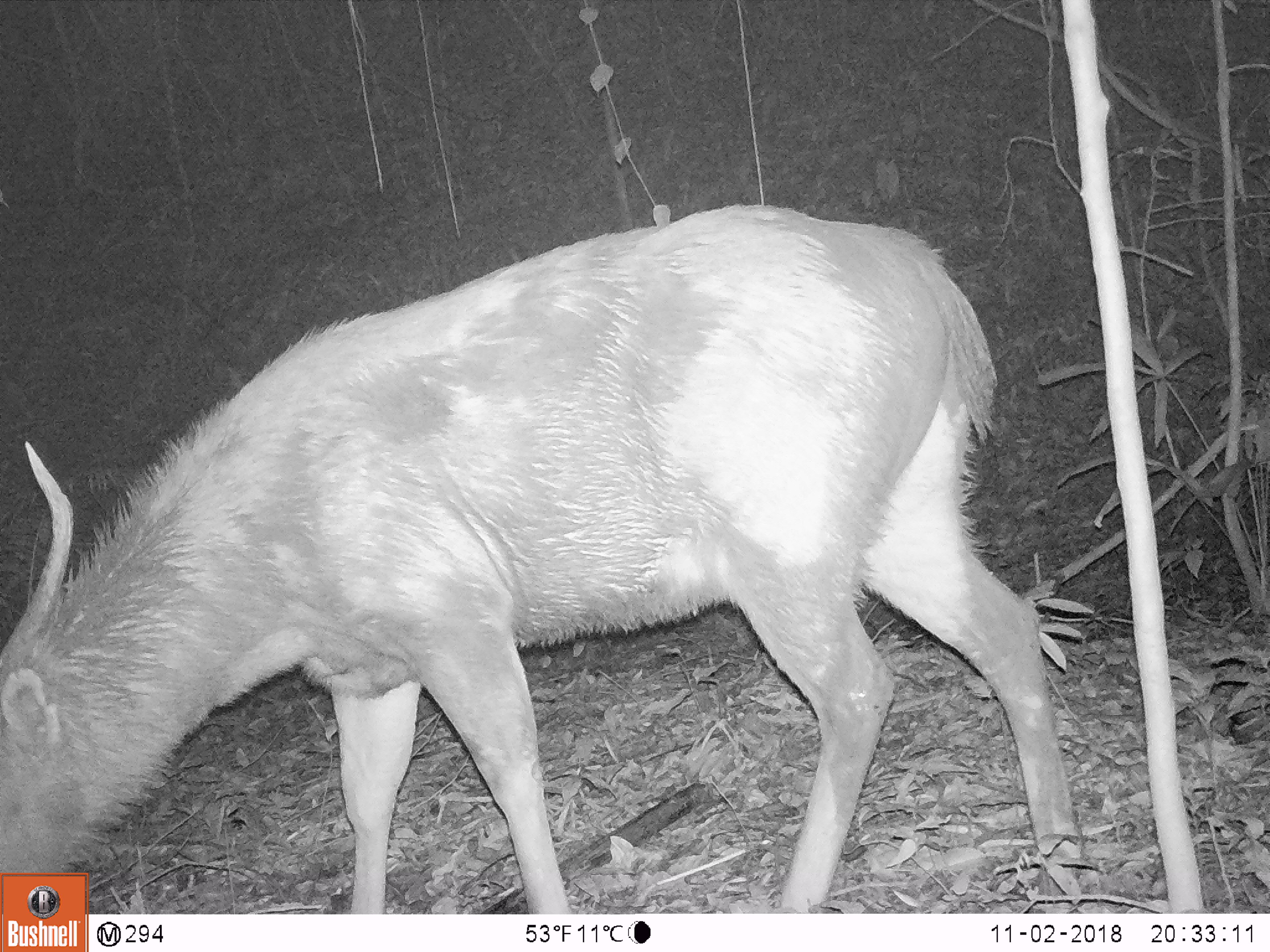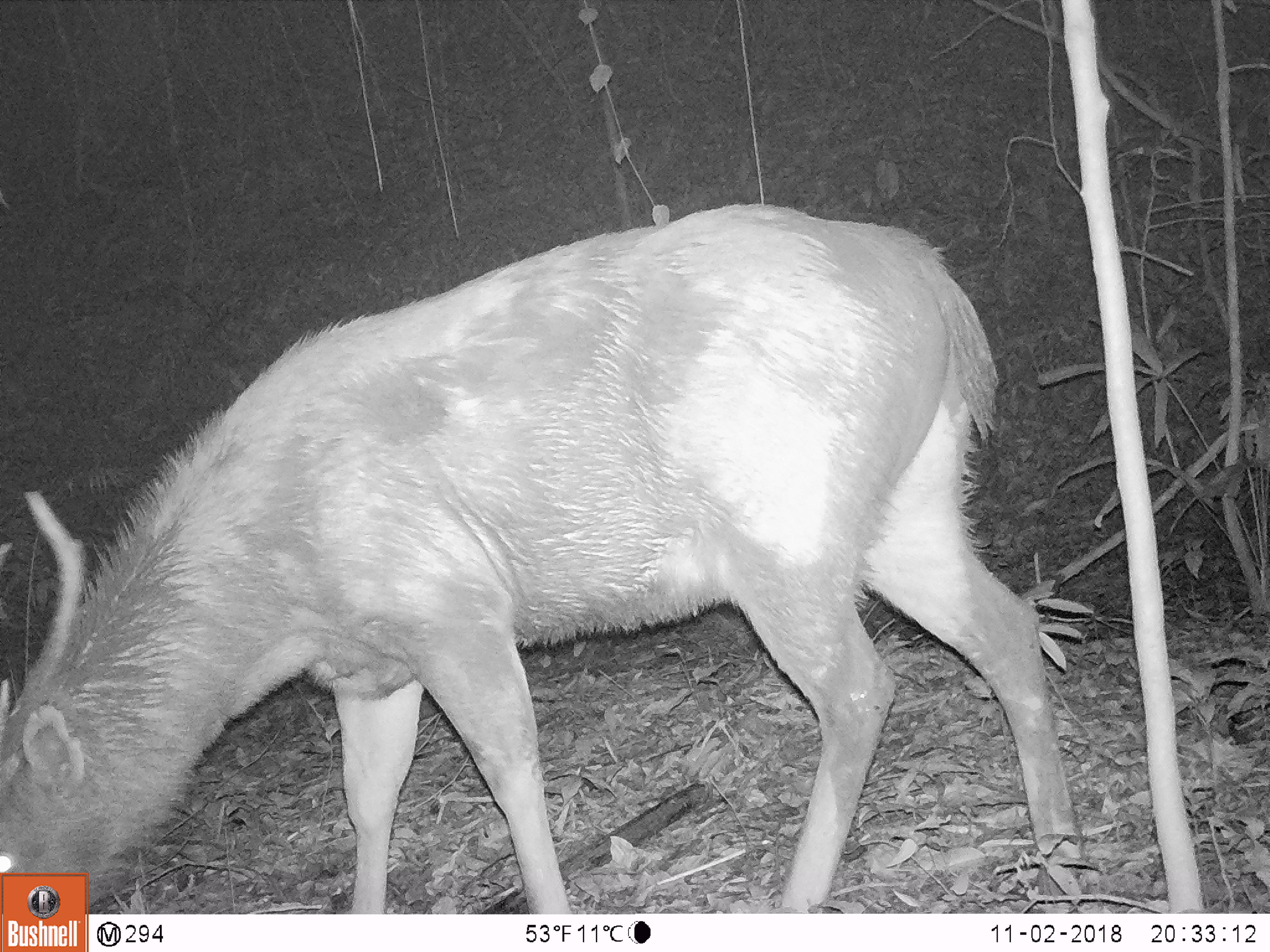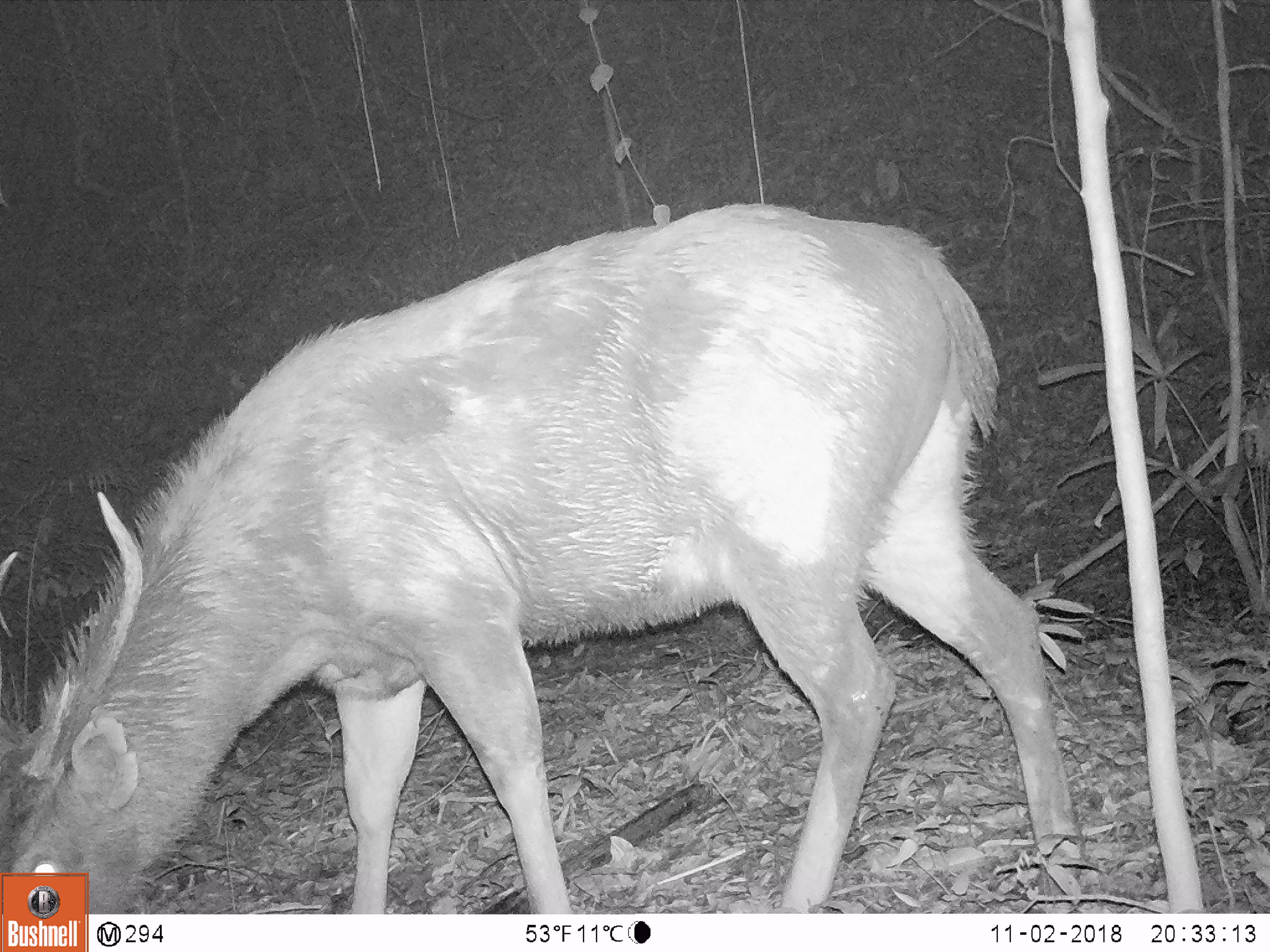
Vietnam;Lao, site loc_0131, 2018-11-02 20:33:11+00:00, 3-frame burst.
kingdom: Animalia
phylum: Chordata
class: Mammalia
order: Artiodactyla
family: Cervidae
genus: Rusa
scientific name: Rusa unicolor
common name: sambar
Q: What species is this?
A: Sambar (Rusa unicolor).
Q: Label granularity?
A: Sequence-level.